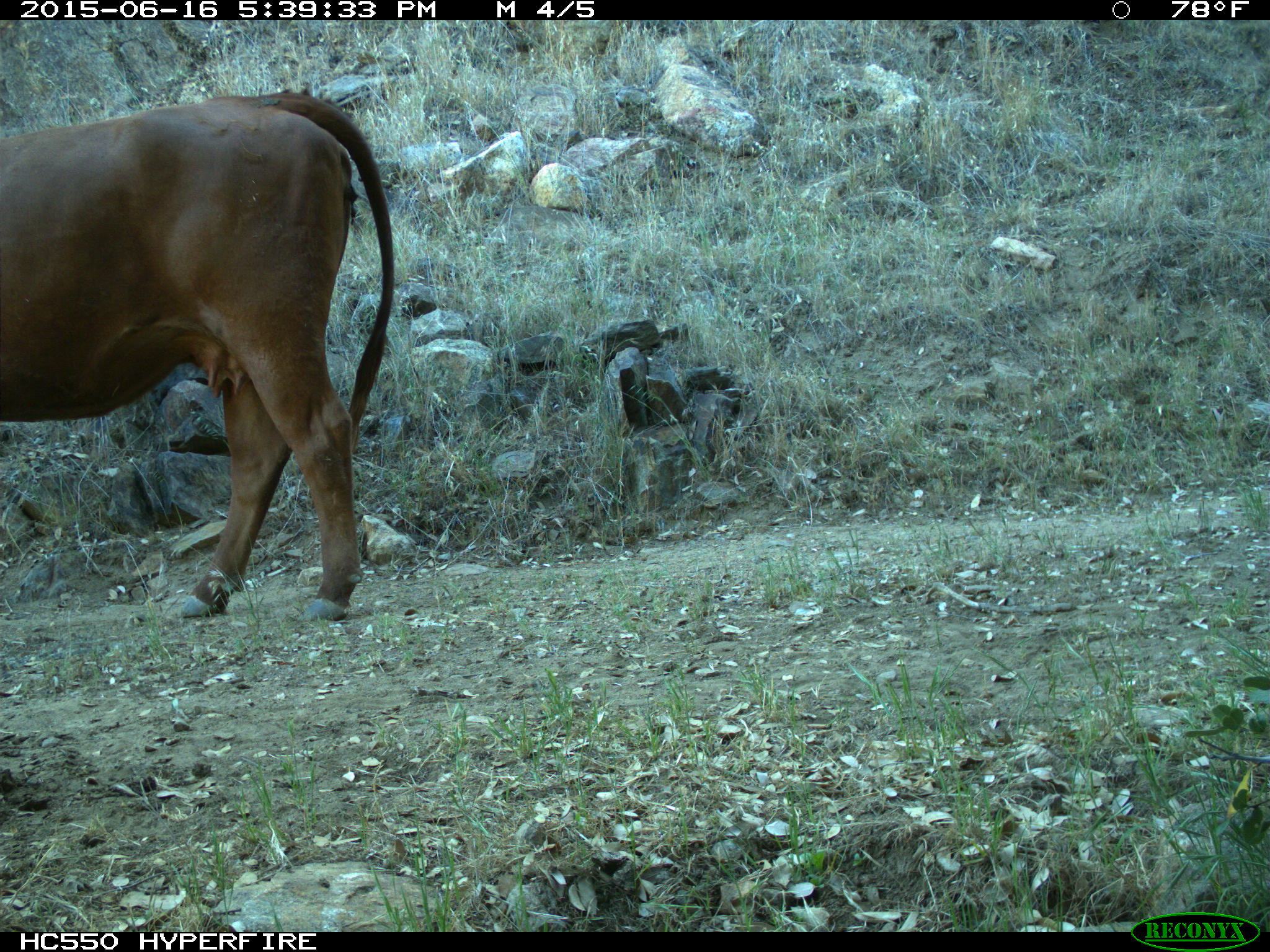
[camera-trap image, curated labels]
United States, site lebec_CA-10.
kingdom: Animalia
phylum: Chordata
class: Mammalia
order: Artiodactyla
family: Bovidae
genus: Bos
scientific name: Bos taurus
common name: domestic cow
Bos taurus (domestic cow).